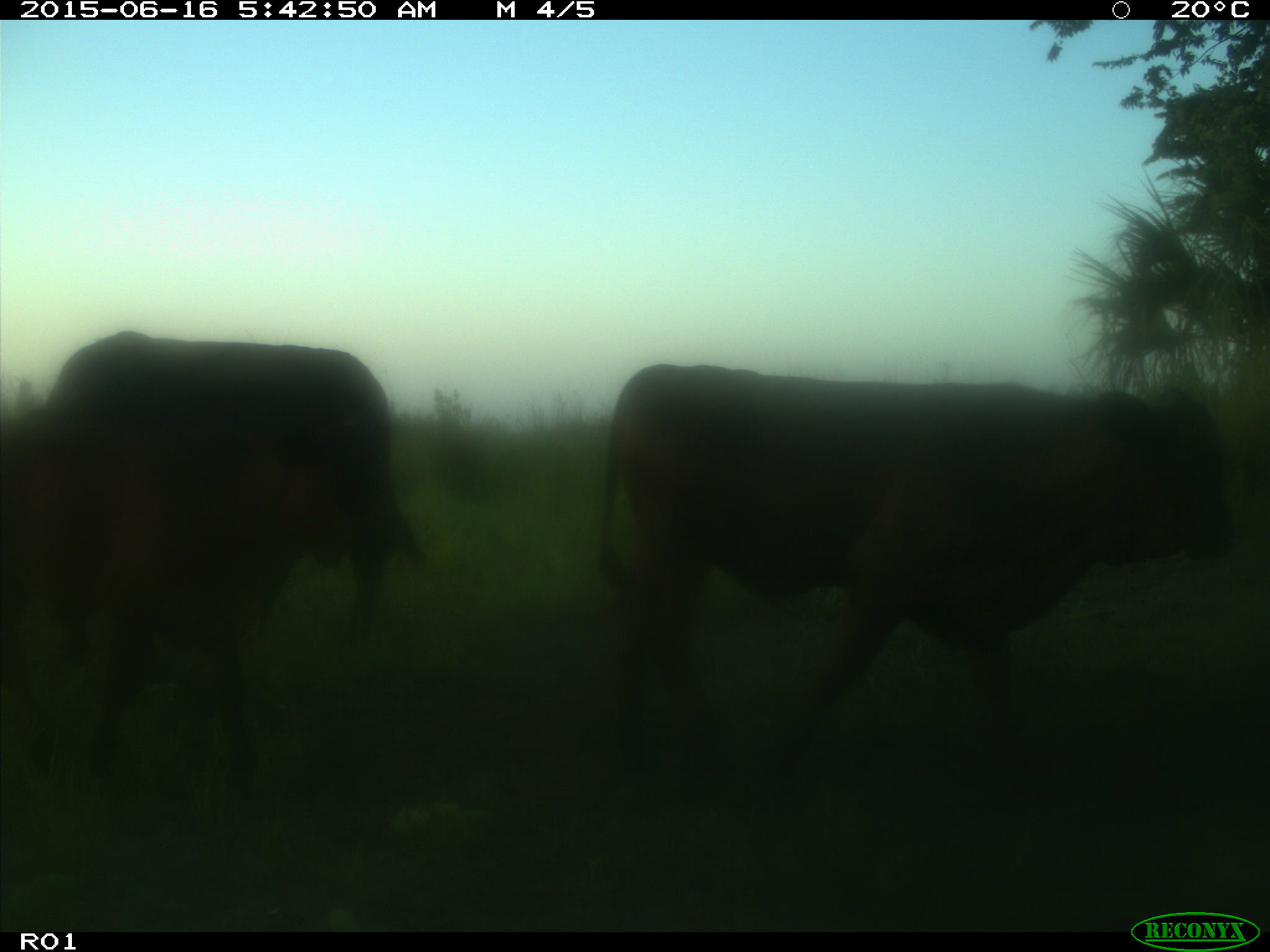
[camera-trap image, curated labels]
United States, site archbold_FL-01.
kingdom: Animalia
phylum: Chordata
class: Mammalia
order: Artiodactyla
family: Bovidae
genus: Bos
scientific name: Bos taurus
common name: domestic cow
Bos taurus (domestic cow).